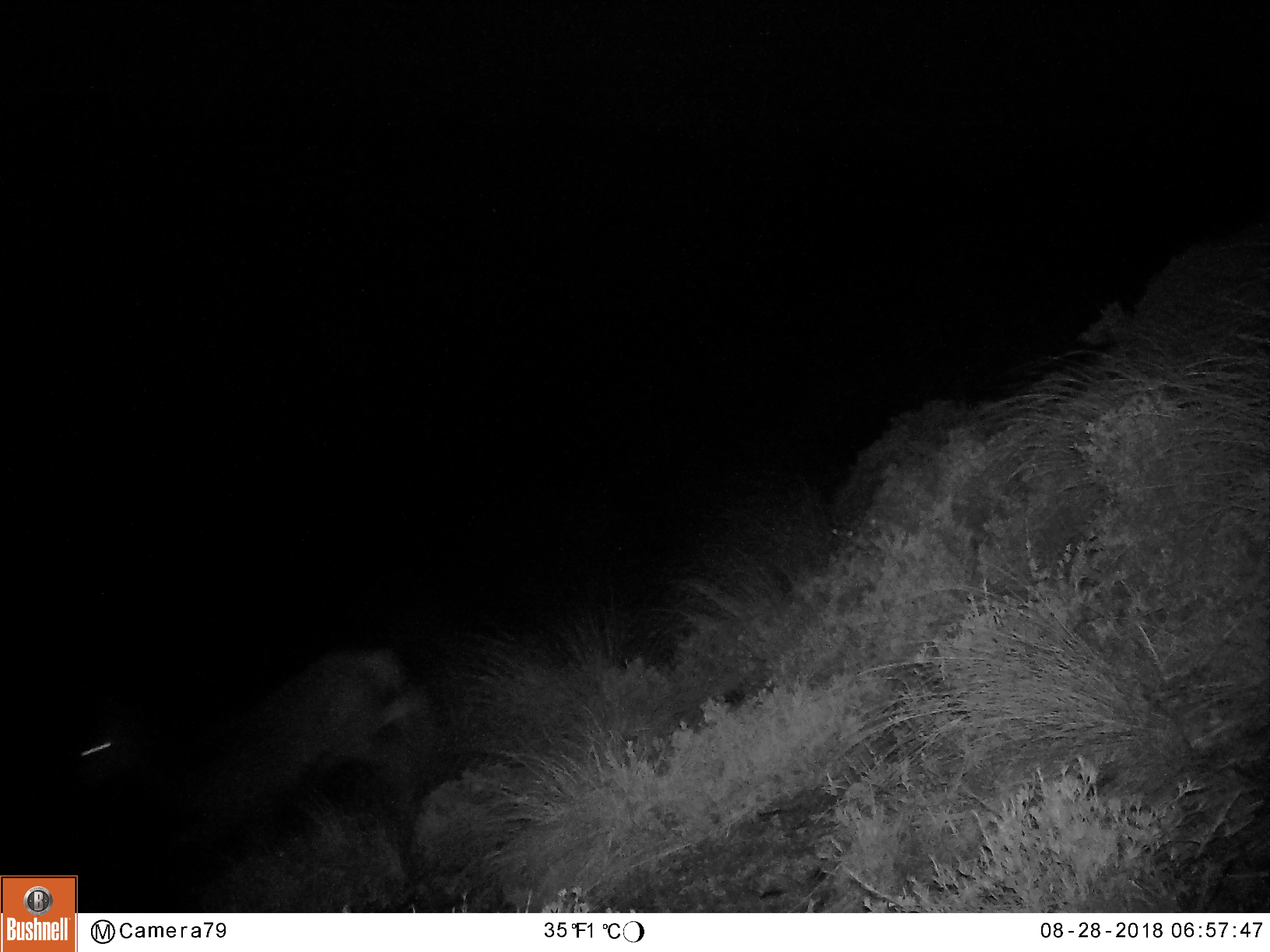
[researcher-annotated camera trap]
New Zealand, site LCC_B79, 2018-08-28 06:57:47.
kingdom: Animalia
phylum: Chordata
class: Mammalia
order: Artiodactyla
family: Cervidae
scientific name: Cervidae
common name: deer